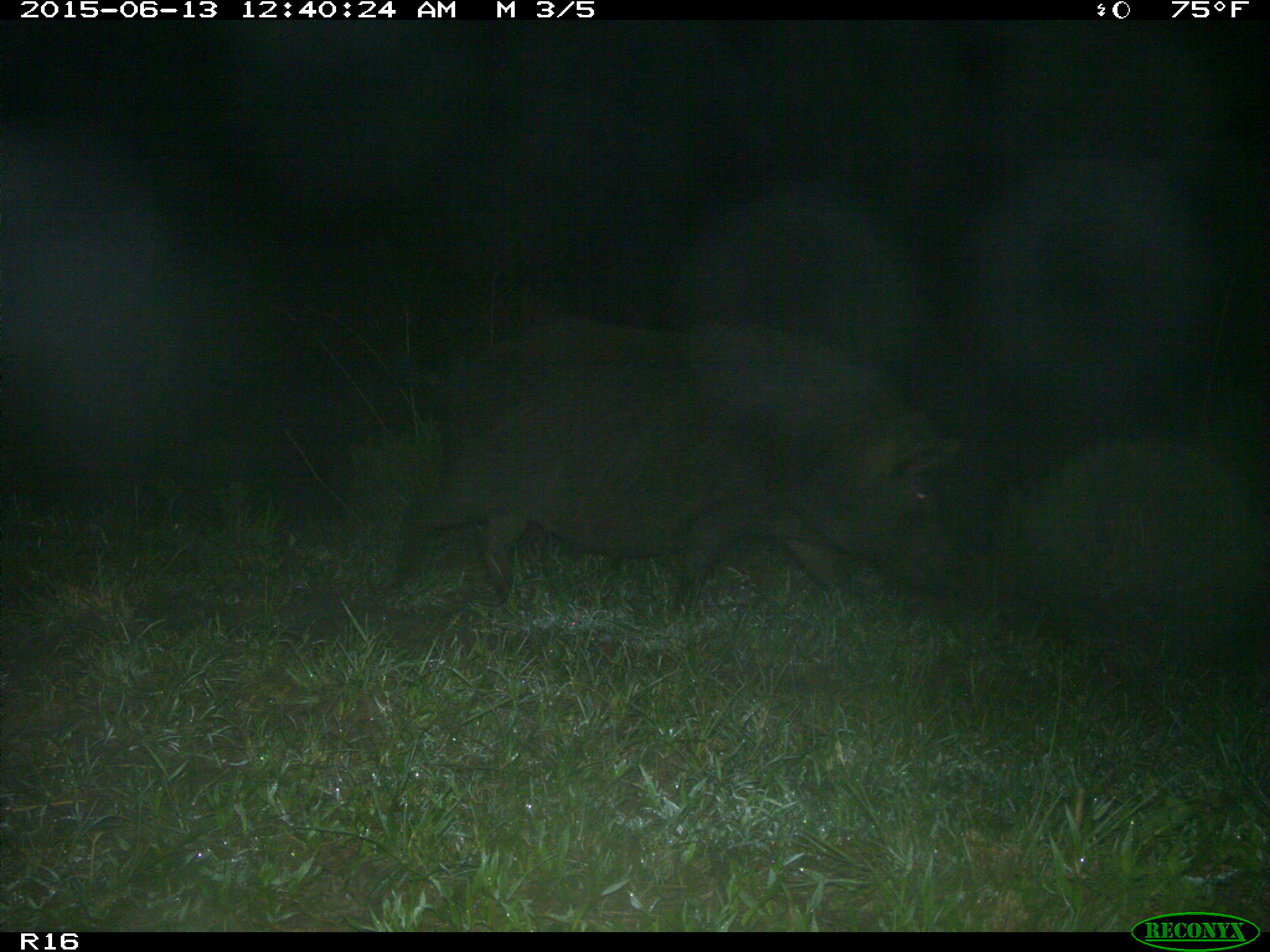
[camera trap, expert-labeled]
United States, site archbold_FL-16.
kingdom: Animalia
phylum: Chordata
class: Mammalia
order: Artiodactyla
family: Suidae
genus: Sus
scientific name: Sus scrofa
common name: wild boar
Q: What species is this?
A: Sus scrofa (wild boar).